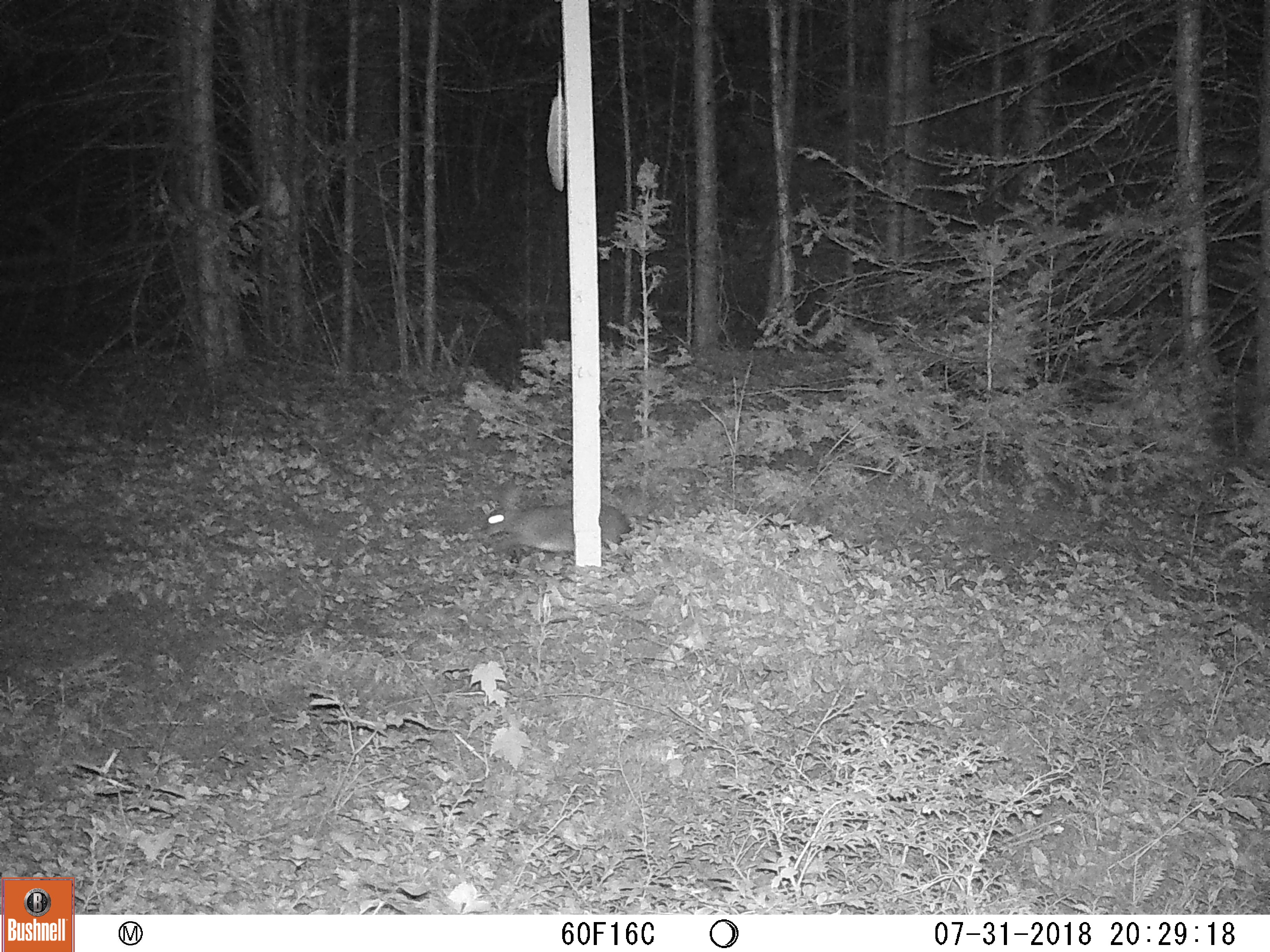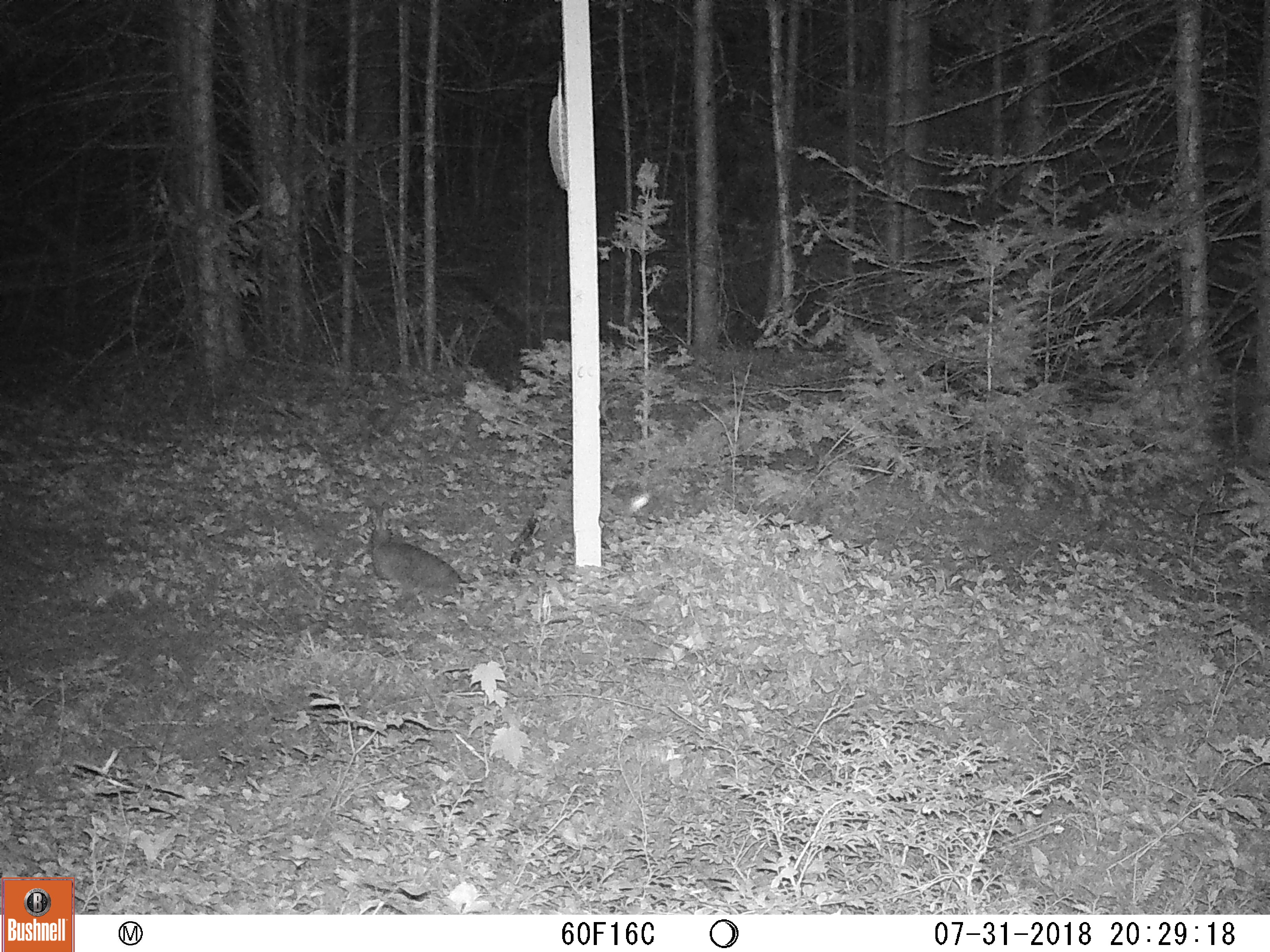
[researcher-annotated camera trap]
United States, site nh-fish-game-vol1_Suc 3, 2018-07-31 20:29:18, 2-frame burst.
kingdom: Animalia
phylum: Chordata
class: Mammalia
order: Lagomorpha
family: Leporidae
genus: Lepus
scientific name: Lepus americanus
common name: snowshoe hare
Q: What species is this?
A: Snowshoe hare (Lepus americanus).